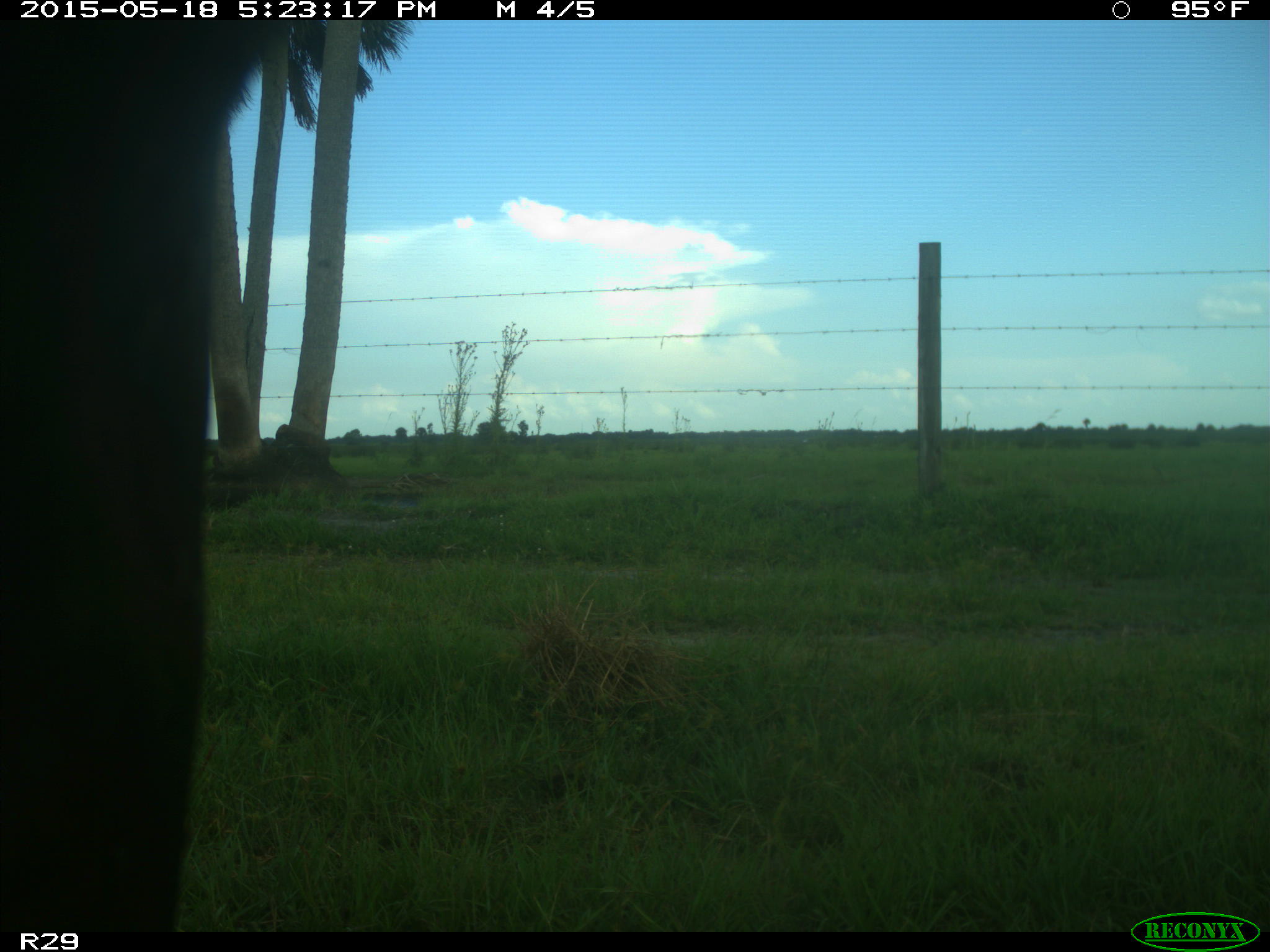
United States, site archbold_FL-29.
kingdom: Animalia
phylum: Chordata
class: Mammalia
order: Artiodactyla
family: Bovidae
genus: Bos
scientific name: Bos taurus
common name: domestic cow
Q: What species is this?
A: Bos taurus (domestic cow).